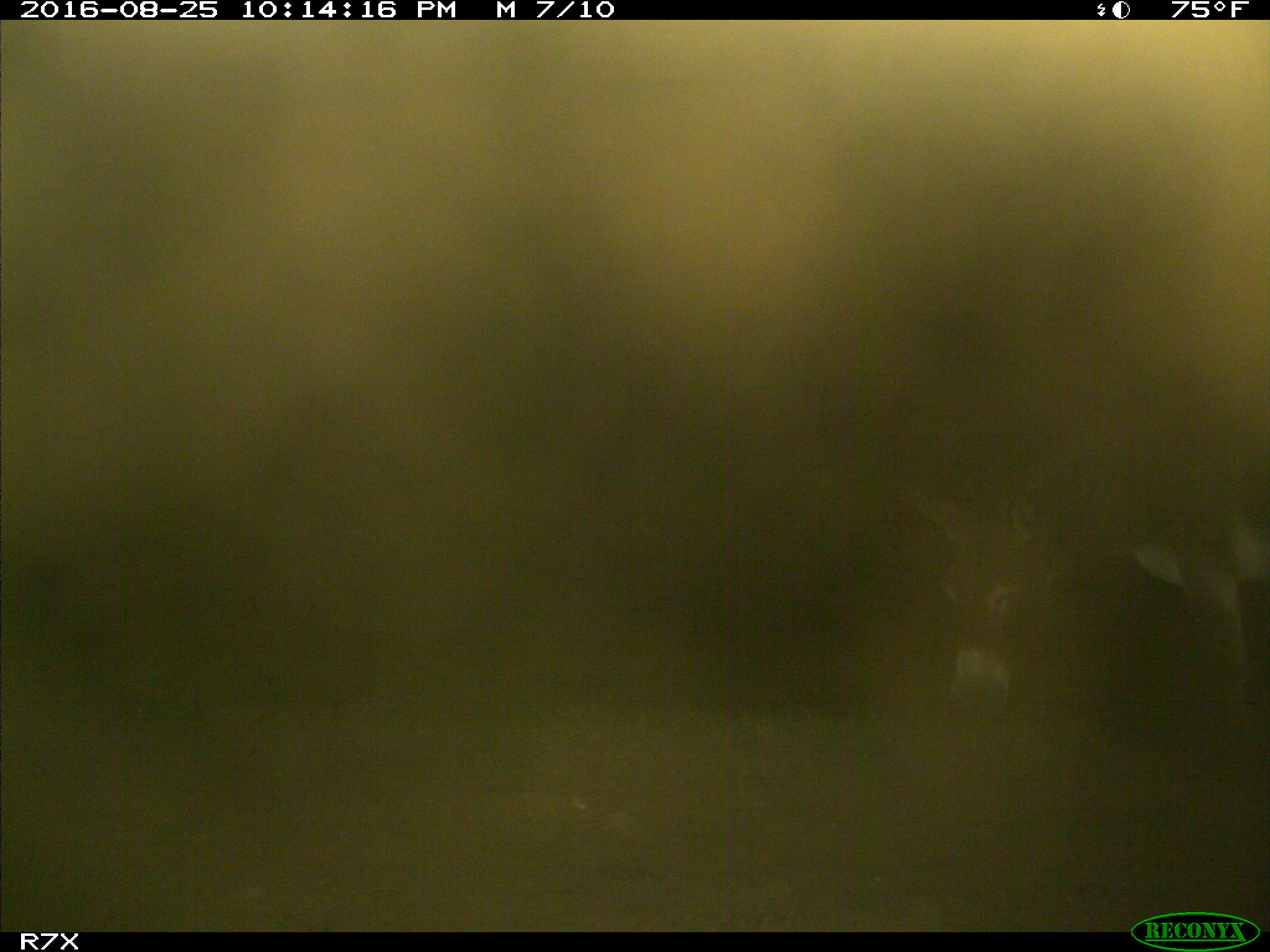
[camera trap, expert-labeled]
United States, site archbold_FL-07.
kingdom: Animalia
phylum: Chordata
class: Mammalia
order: Perissodactyla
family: Equidae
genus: Equus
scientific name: Equus africanus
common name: african wild ass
Equus africanus (african wild ass).